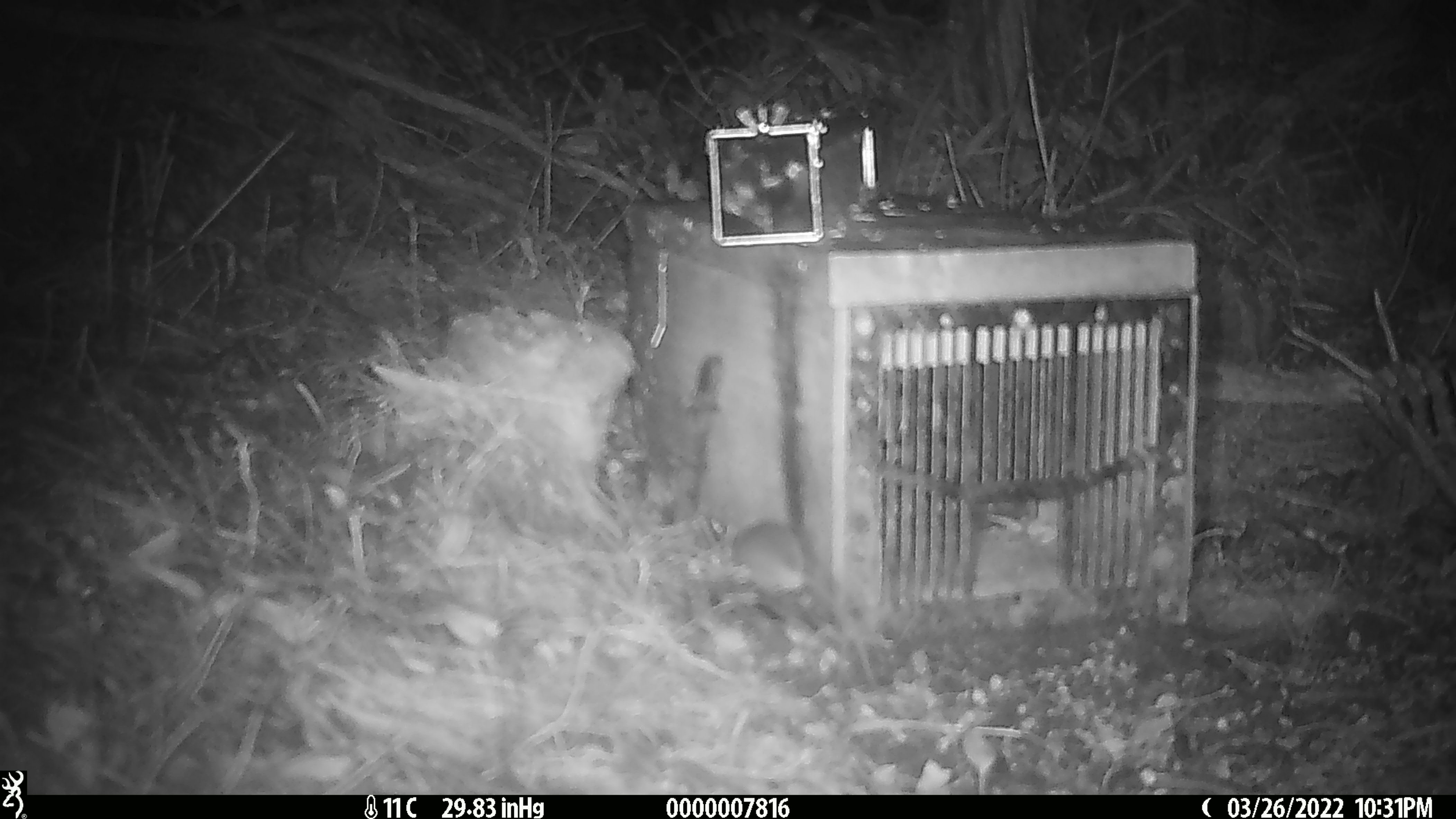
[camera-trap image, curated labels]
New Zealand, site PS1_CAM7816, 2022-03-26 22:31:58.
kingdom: Animalia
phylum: Chordata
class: Mammalia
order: Rodentia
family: Muridae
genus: Mus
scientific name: Mus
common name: mouse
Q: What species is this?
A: Mouse (Mus).